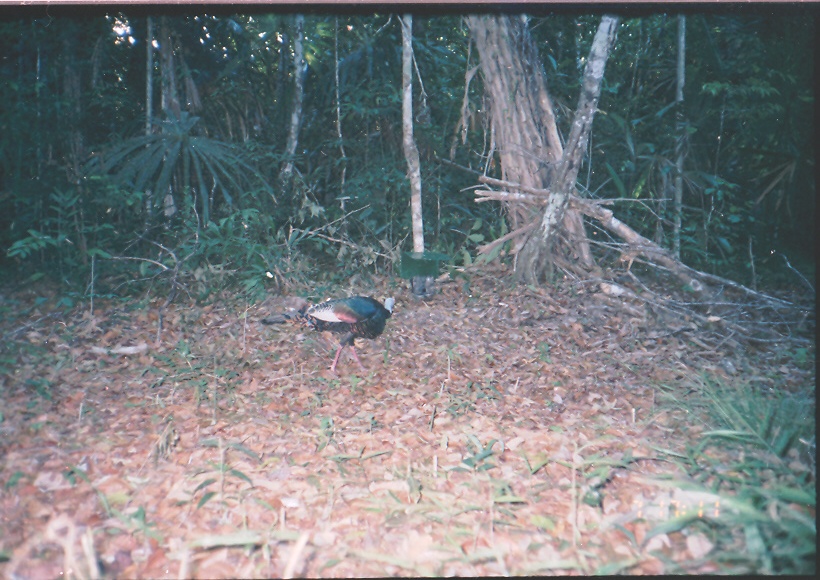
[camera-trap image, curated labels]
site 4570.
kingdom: Animalia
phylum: Chordata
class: Aves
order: Galliformes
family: Phasianidae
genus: Meleagris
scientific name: Meleagris ocellata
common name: ocellated turkey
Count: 1.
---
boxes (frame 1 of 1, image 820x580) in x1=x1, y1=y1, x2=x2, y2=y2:
meleagris ocellata: x1=260, y1=295, x2=396, y2=377